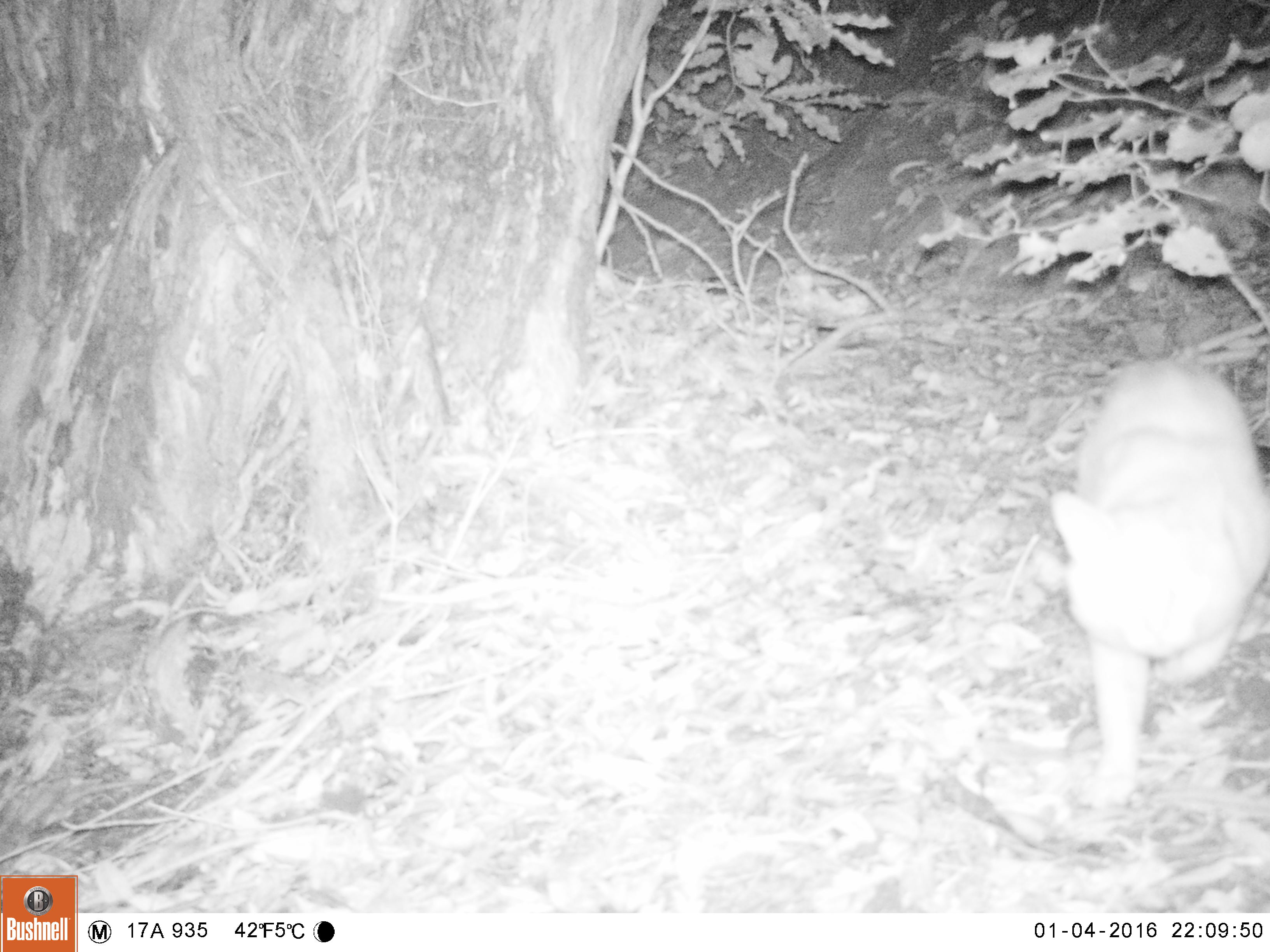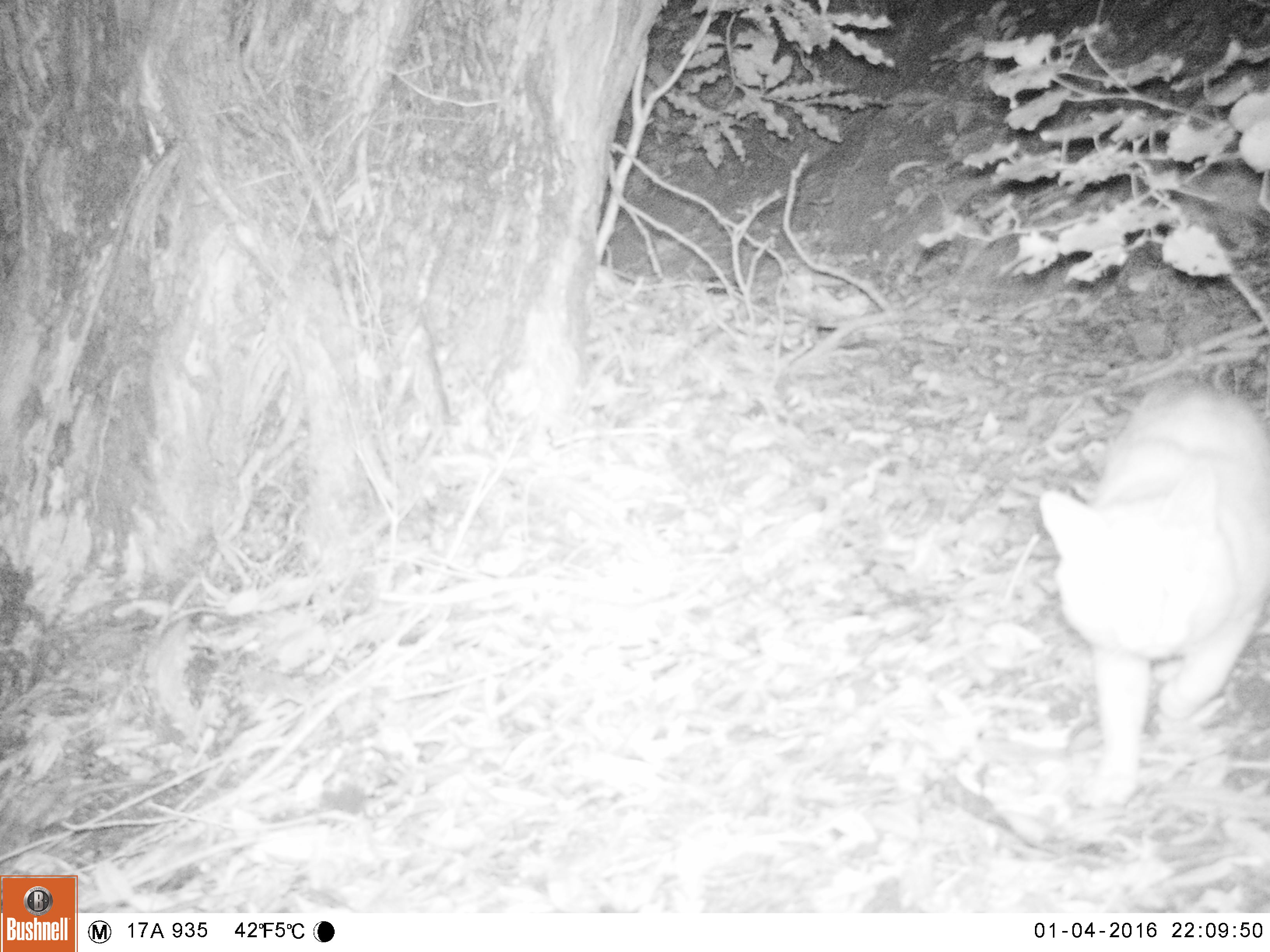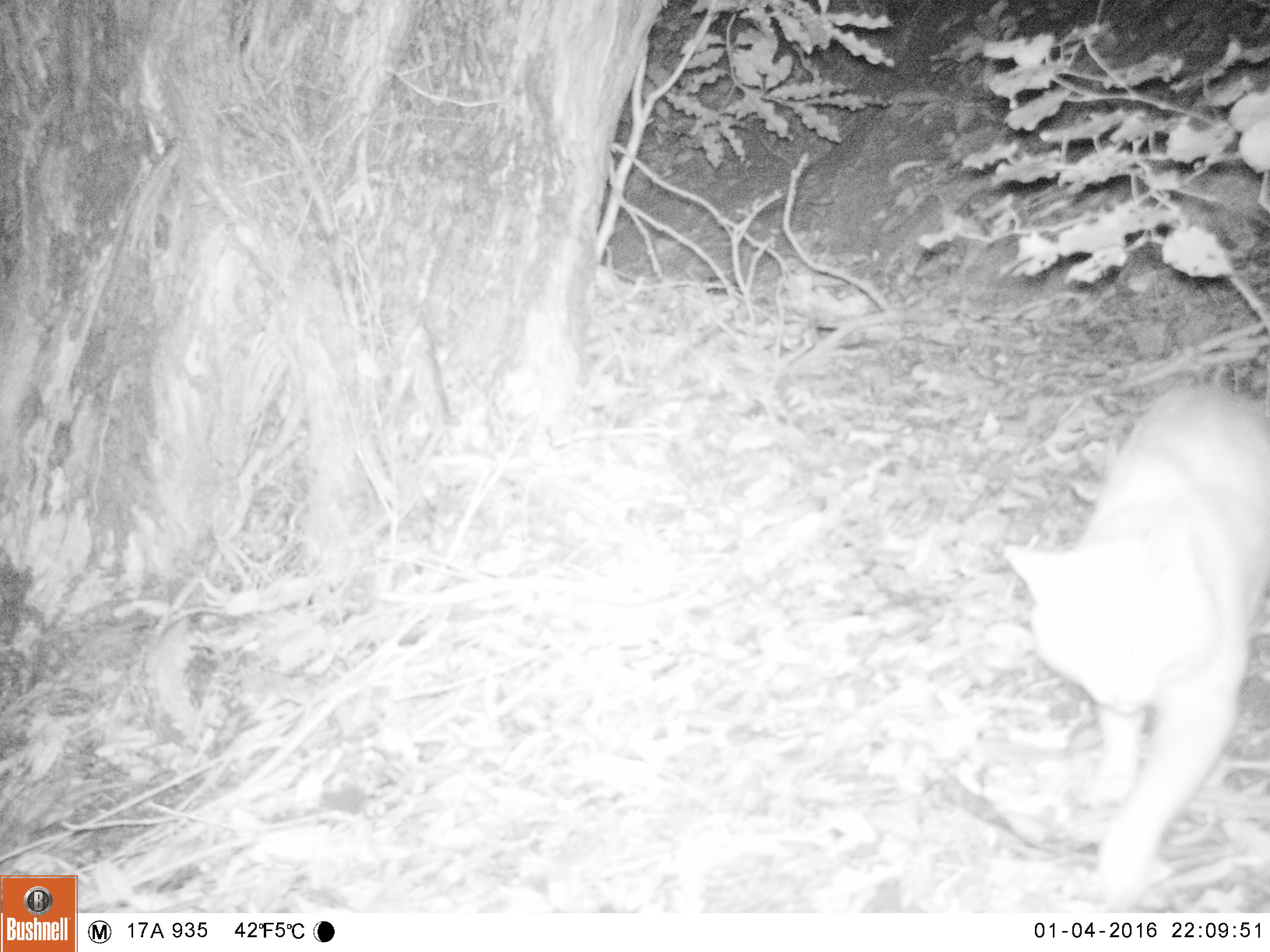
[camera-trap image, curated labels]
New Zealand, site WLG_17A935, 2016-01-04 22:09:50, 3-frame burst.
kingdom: Animalia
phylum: Chordata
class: Mammalia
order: Carnivora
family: Felidae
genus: Felis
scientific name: Felis catus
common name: domestic cat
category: cat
Cat (domestic cat) (Felis catus).